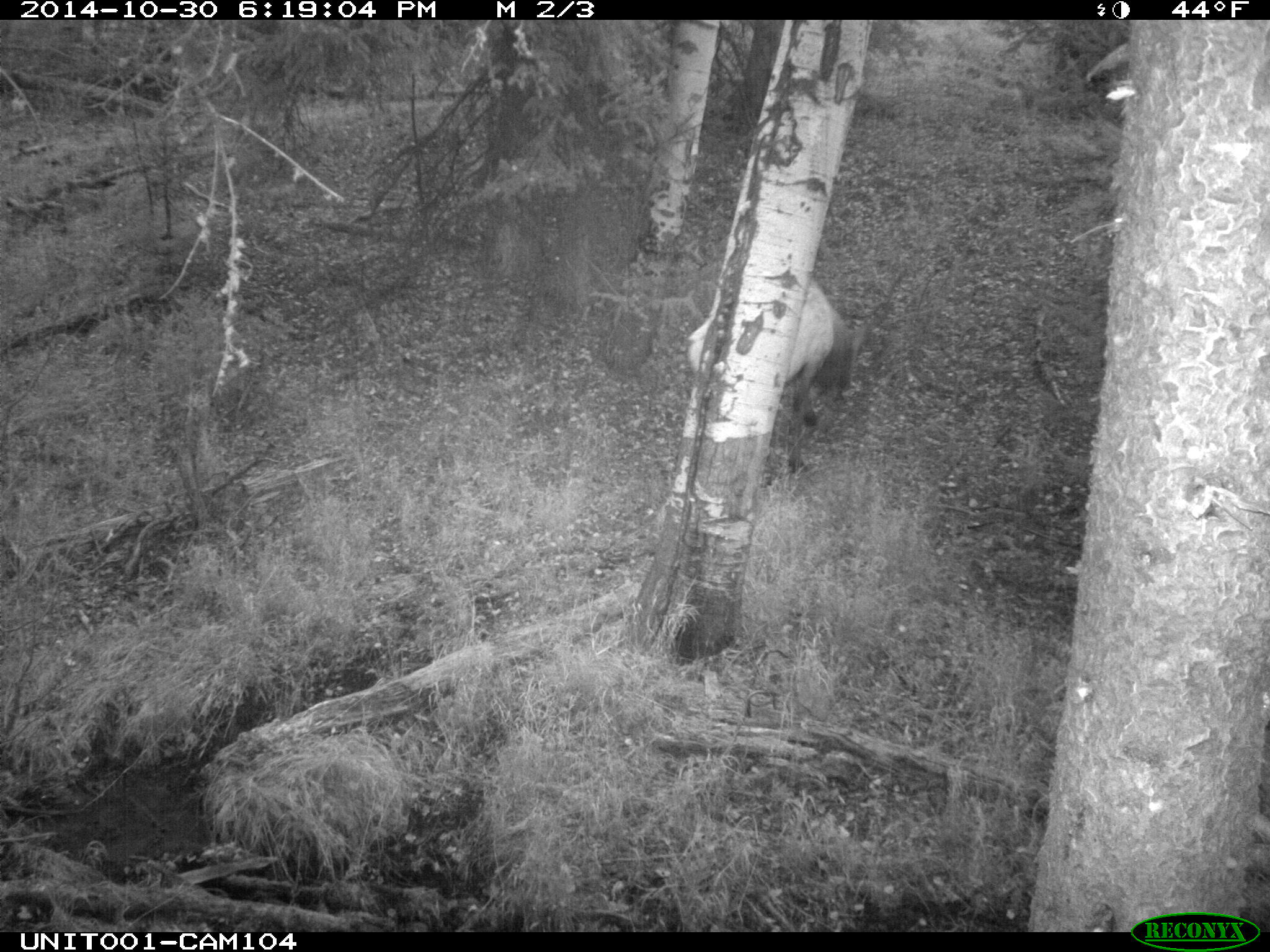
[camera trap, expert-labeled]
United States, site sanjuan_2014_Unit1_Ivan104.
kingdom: Animalia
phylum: Chordata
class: Mammalia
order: Artiodactyla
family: Cervidae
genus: Cervus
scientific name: Cervus elaphus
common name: red deer